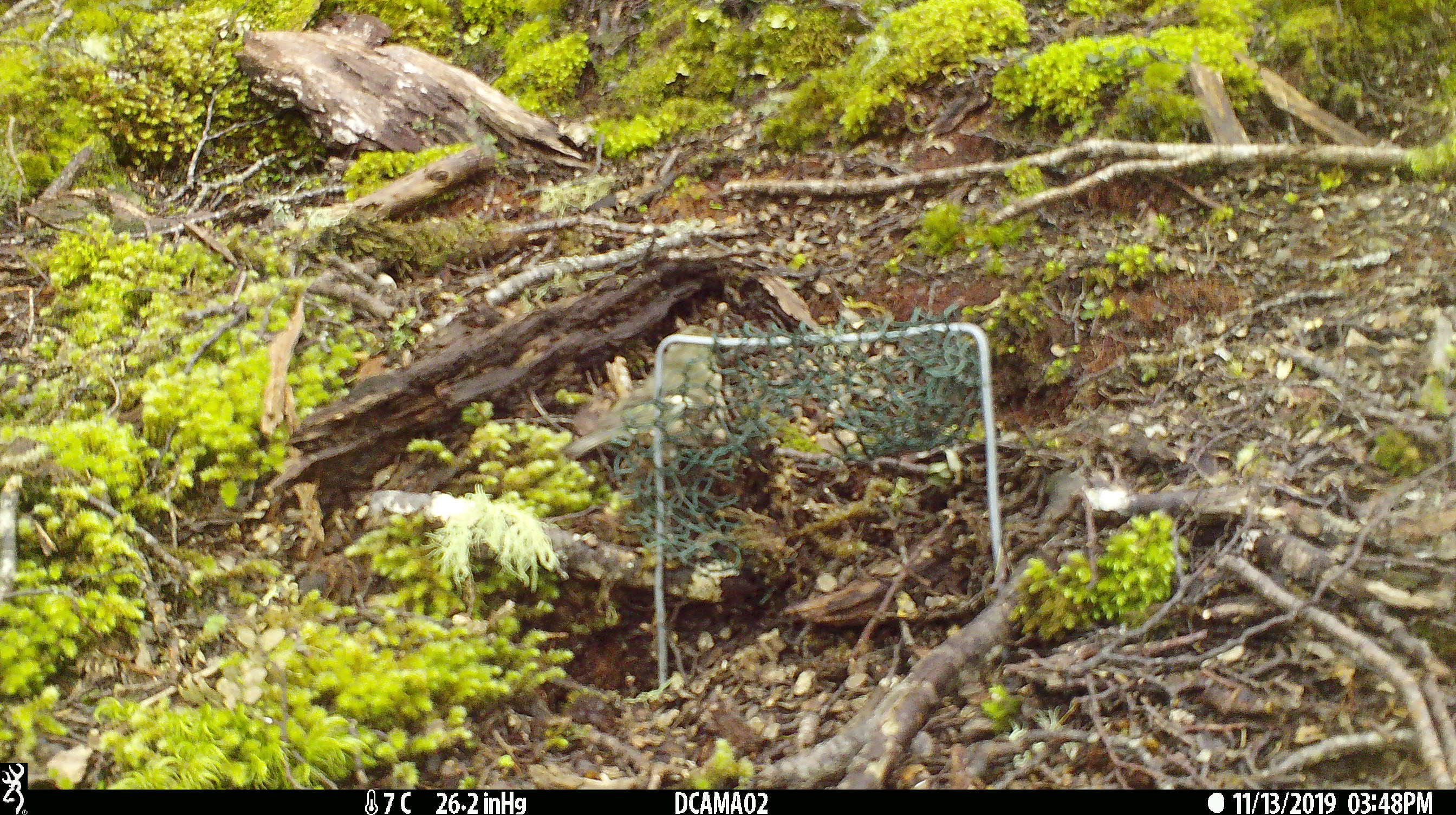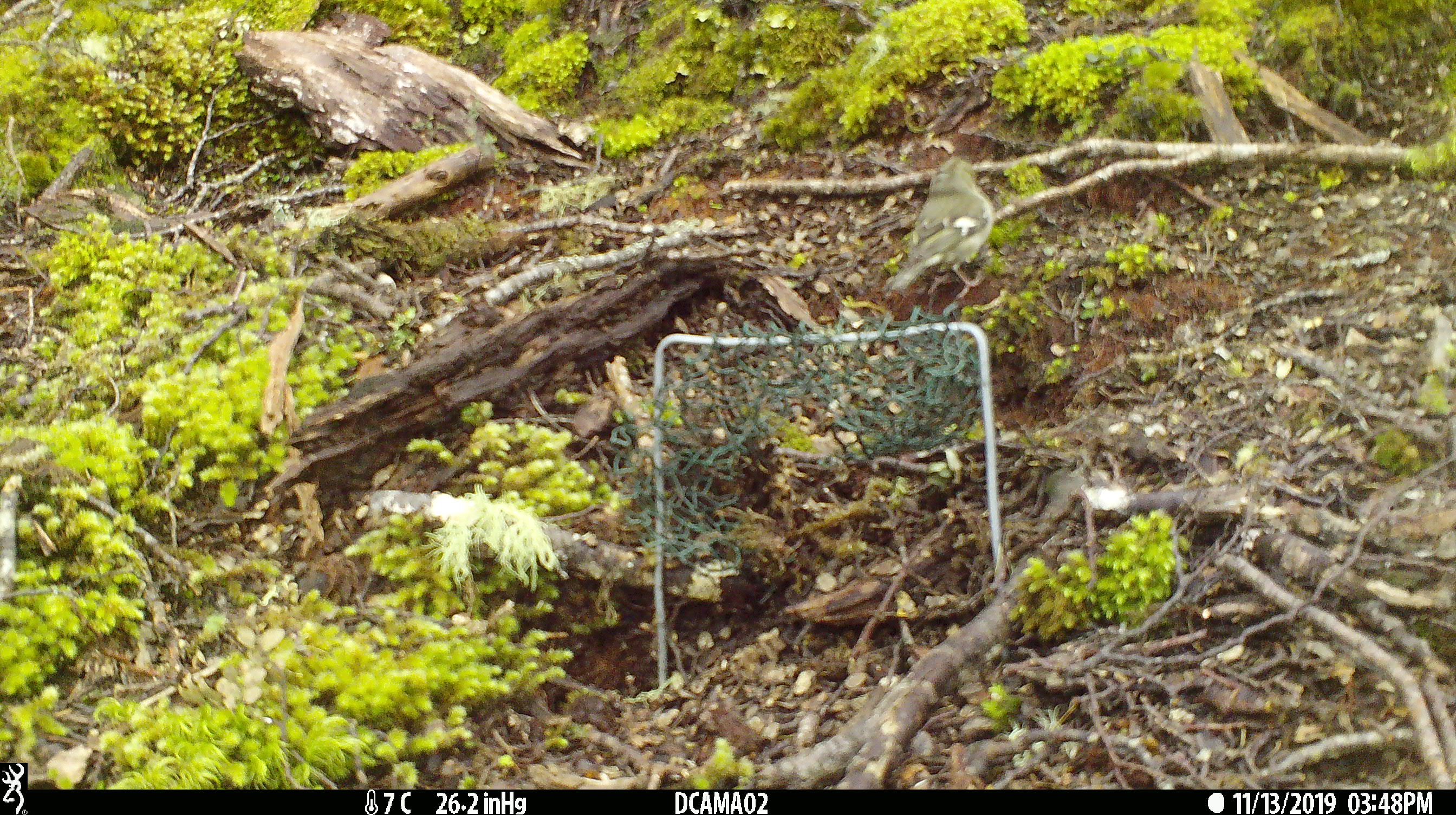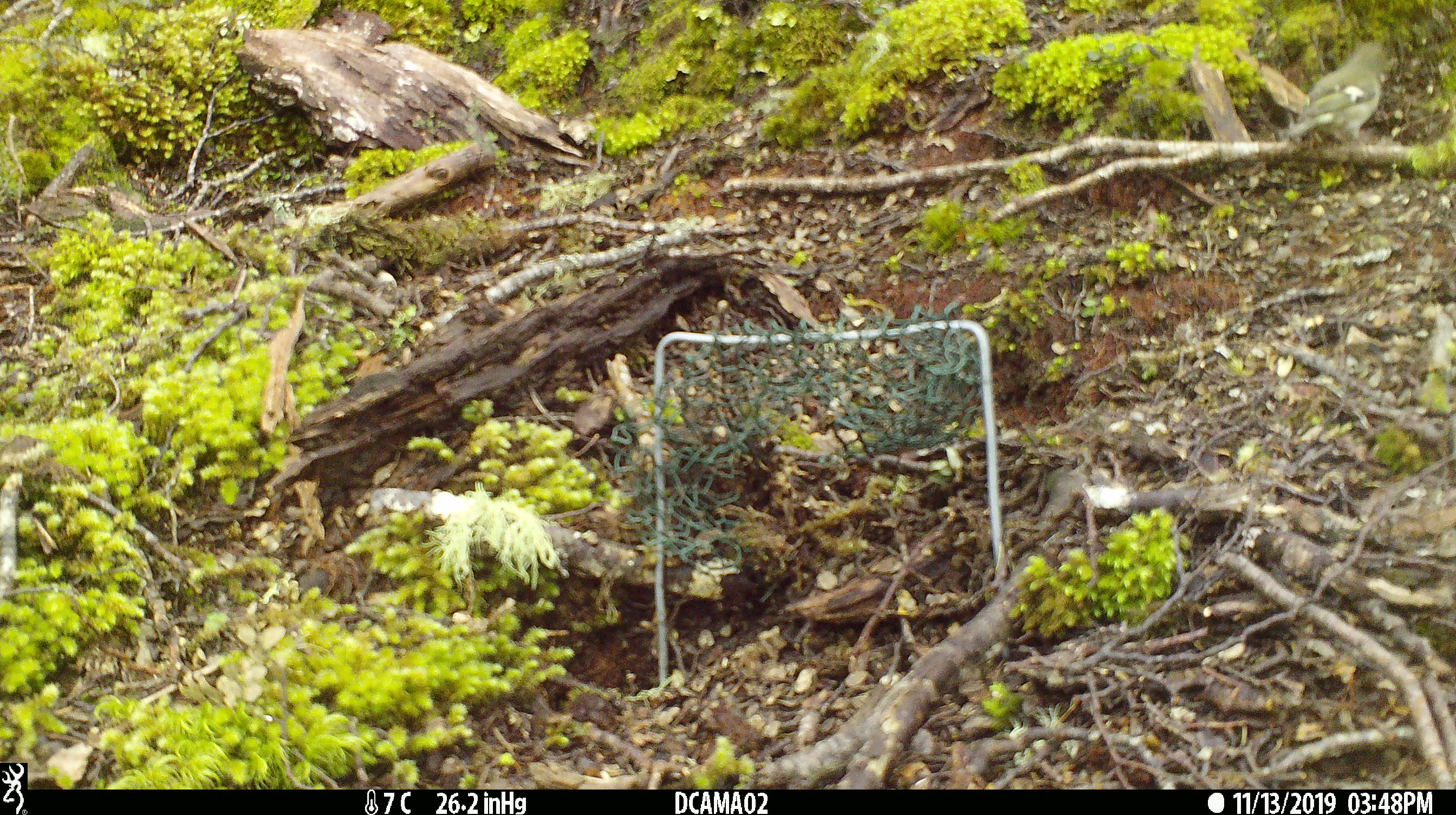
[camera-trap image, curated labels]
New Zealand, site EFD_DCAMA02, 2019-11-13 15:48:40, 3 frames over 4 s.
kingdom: Animalia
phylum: Chordata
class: Aves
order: Passeriformes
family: Fringillidae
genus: Chloris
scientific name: Chloris chloris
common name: greenfinch